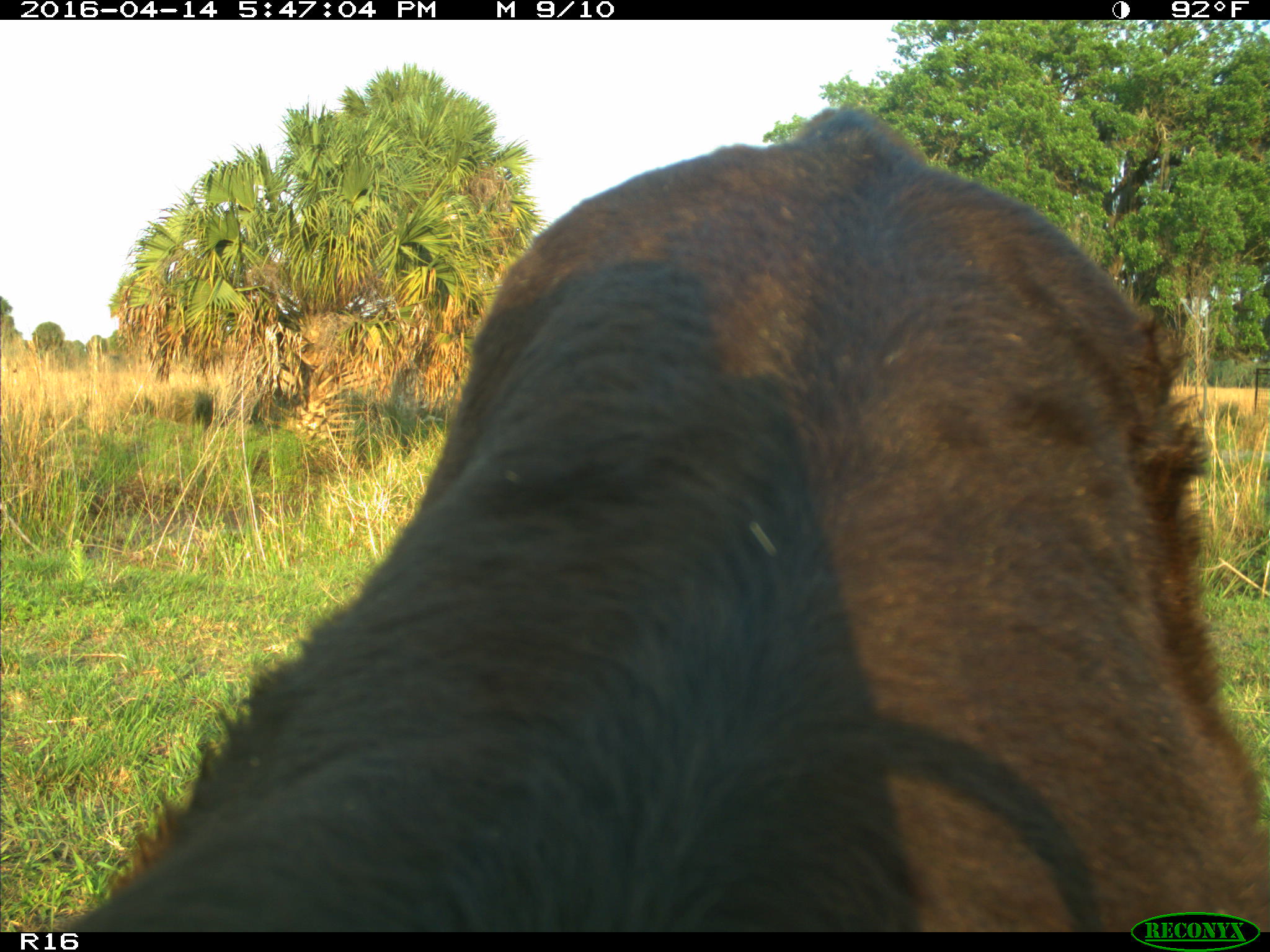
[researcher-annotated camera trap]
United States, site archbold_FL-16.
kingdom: Animalia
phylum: Chordata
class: Mammalia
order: Artiodactyla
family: Bovidae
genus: Bos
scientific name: Bos taurus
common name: domestic cow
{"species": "Bos taurus (domestic cow)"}